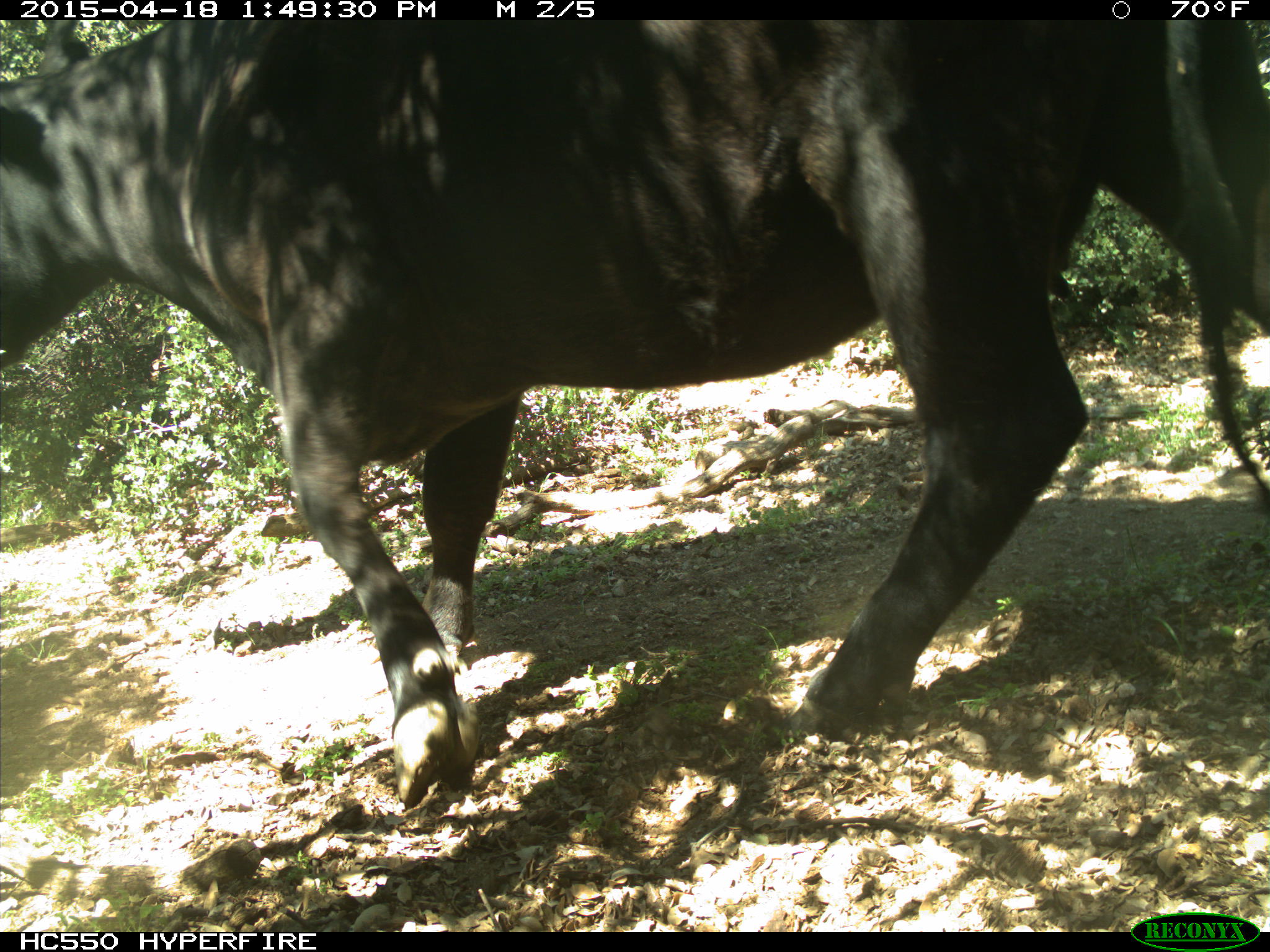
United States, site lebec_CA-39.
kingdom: Animalia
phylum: Chordata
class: Mammalia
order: Artiodactyla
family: Bovidae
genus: Bos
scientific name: Bos taurus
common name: domestic cow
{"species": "Bos taurus (domestic cow)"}